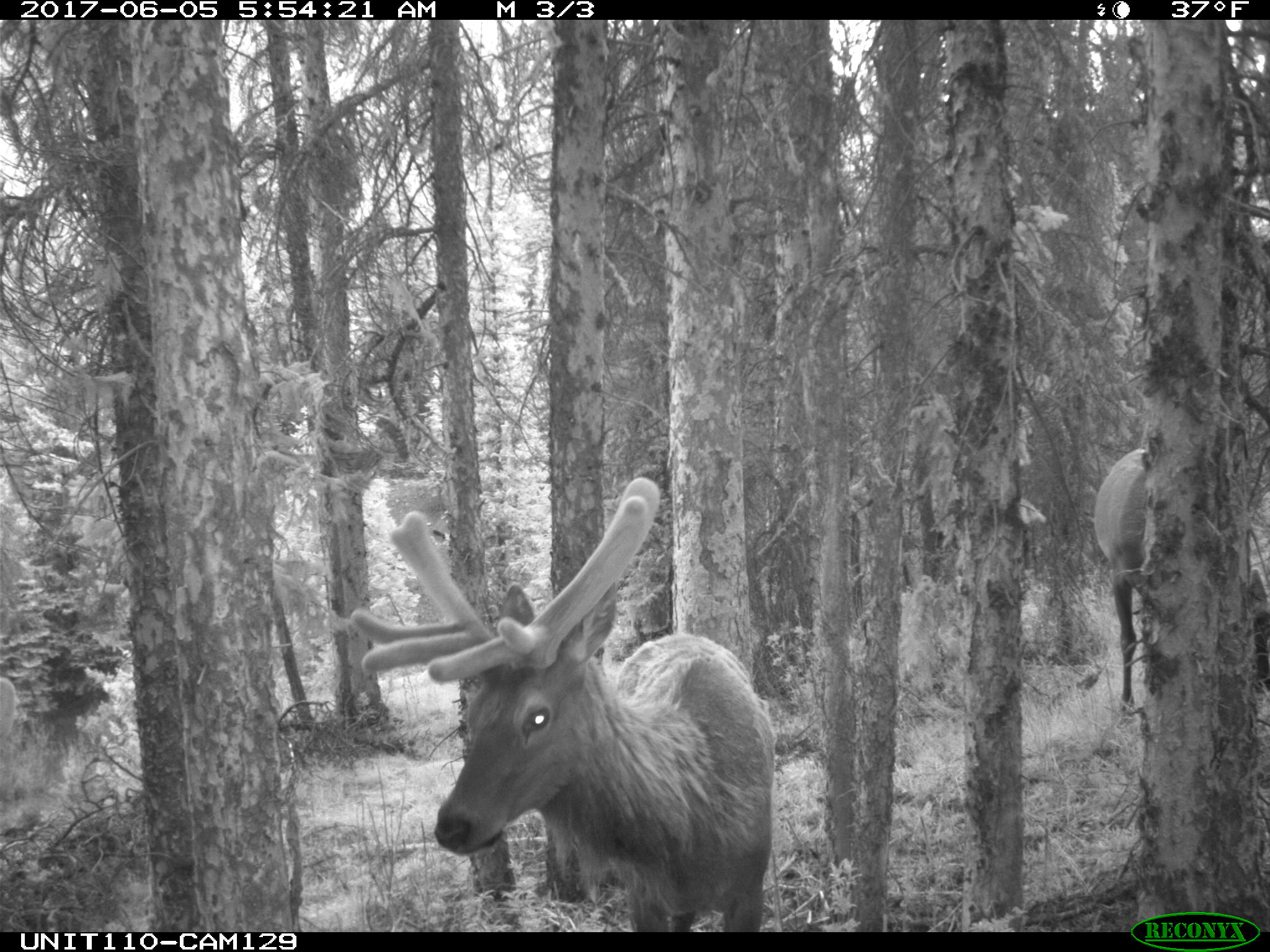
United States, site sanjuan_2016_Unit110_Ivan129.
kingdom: Animalia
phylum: Chordata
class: Mammalia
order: Artiodactyla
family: Cervidae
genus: Cervus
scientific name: Cervus elaphus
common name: red deer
Cervus elaphus (red deer).